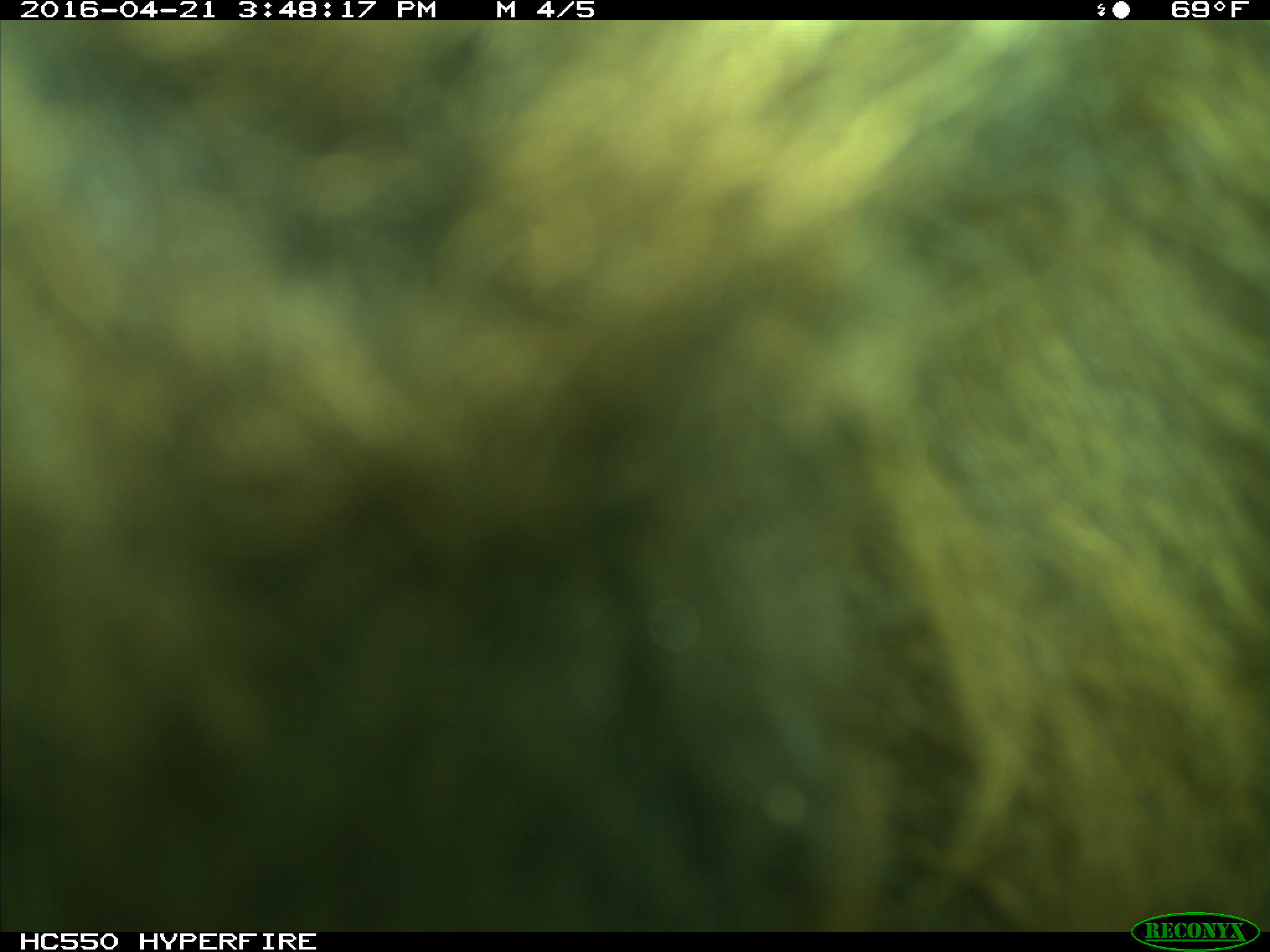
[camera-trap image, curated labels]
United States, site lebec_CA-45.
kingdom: Animalia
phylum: Chordata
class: Mammalia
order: Artiodactyla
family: Bovidae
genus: Bos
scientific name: Bos taurus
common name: domestic cow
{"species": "Bos taurus (domestic cow)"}